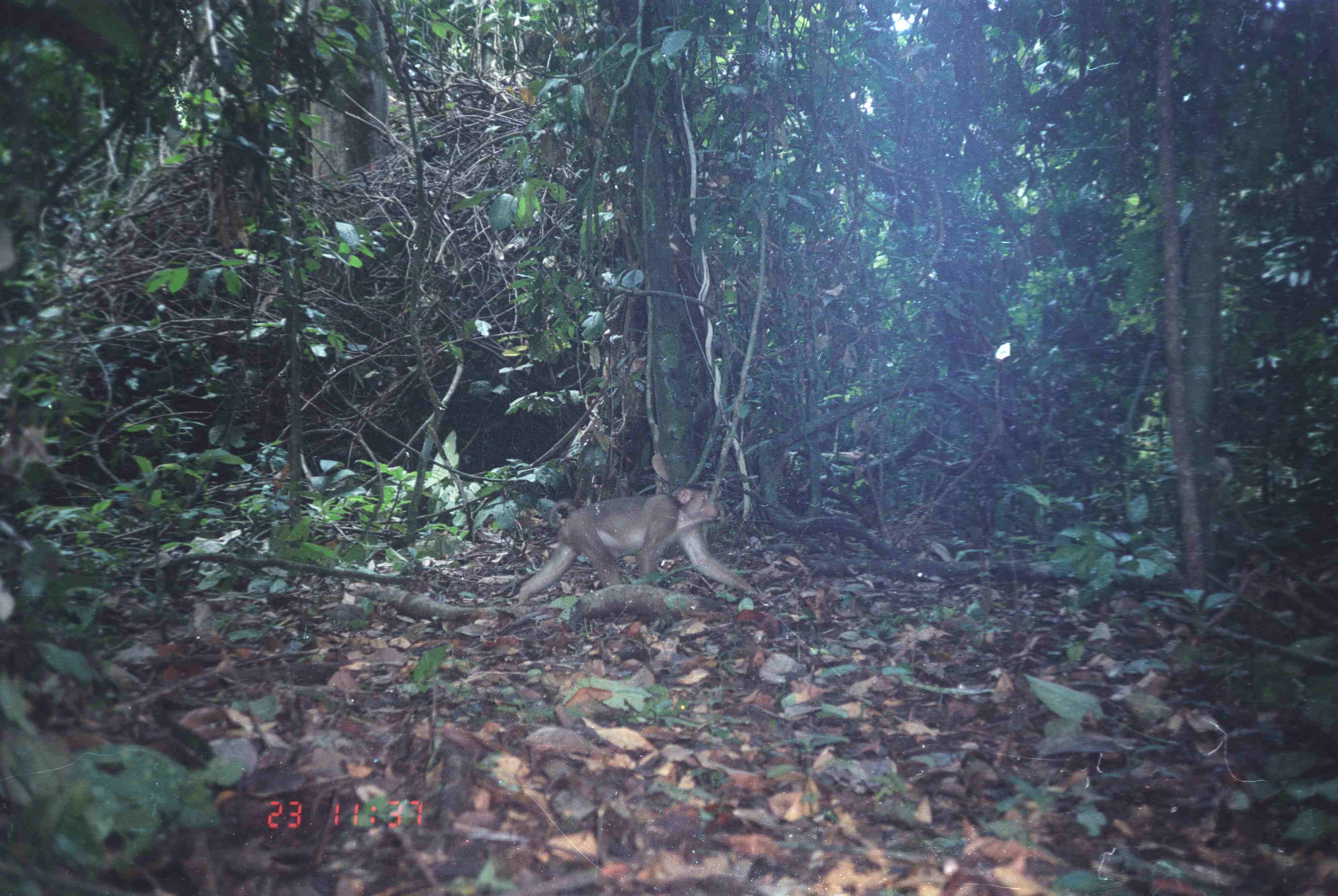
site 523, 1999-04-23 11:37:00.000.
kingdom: Animalia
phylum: Chordata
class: Mammalia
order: Primates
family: Cercopithecidae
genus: Macaca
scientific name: Macaca nemestrina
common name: southern pig-tailed macaque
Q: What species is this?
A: Macaca nemestrina (southern pig-tailed macaque).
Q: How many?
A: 1.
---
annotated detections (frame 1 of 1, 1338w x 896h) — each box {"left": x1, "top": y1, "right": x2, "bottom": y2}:
macaca nemestrina: {"left": 517, "top": 484, "right": 764, "bottom": 605}